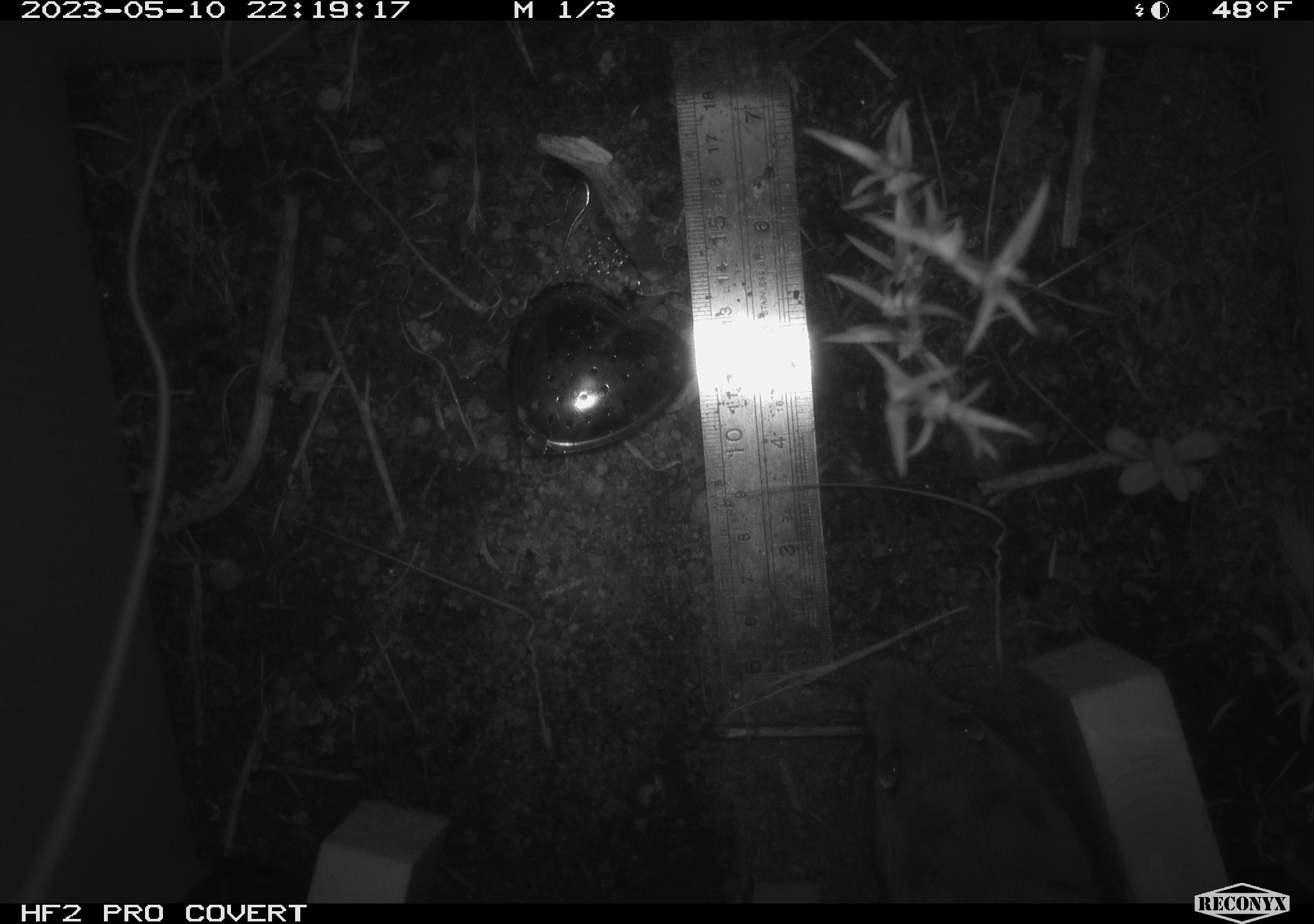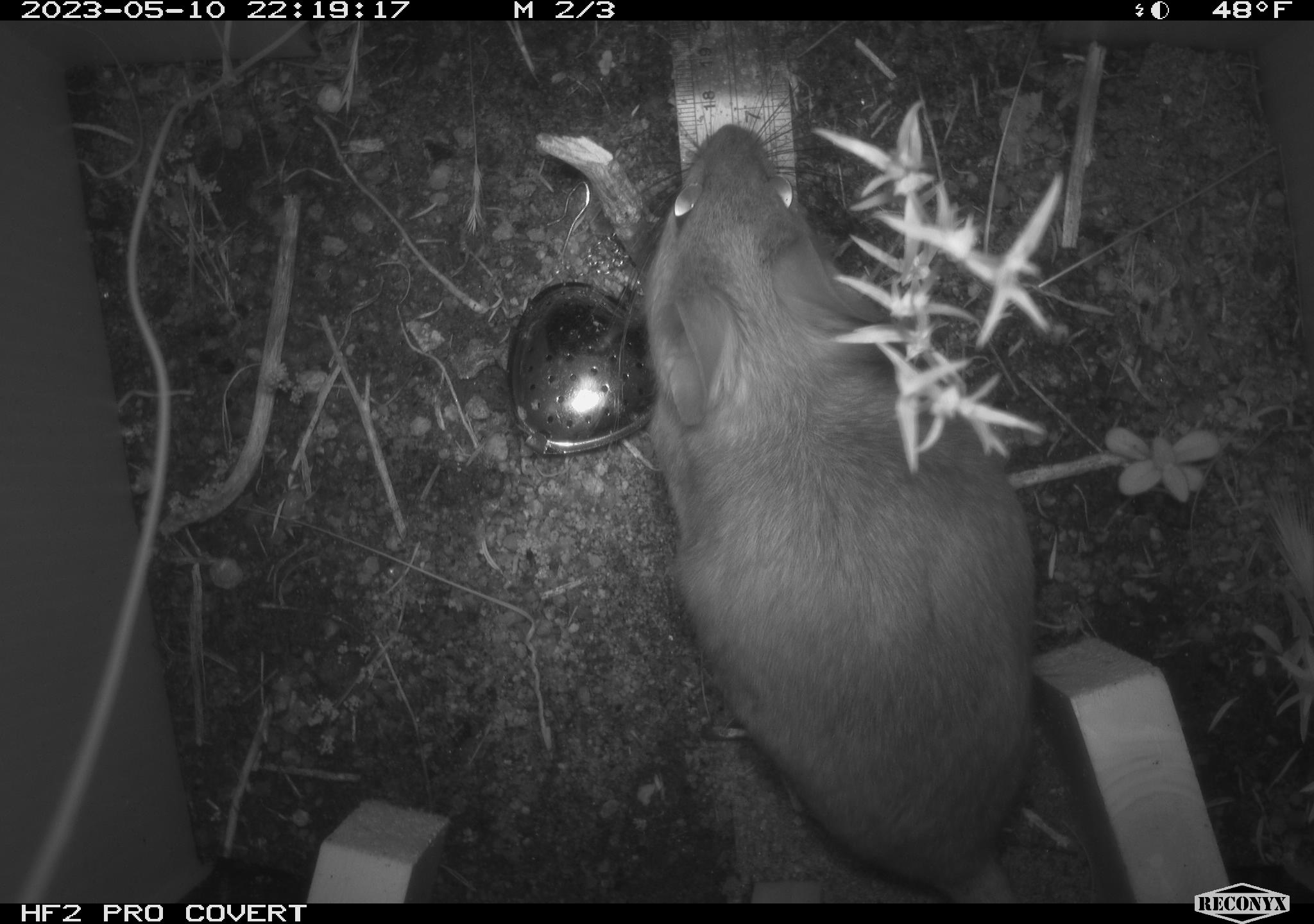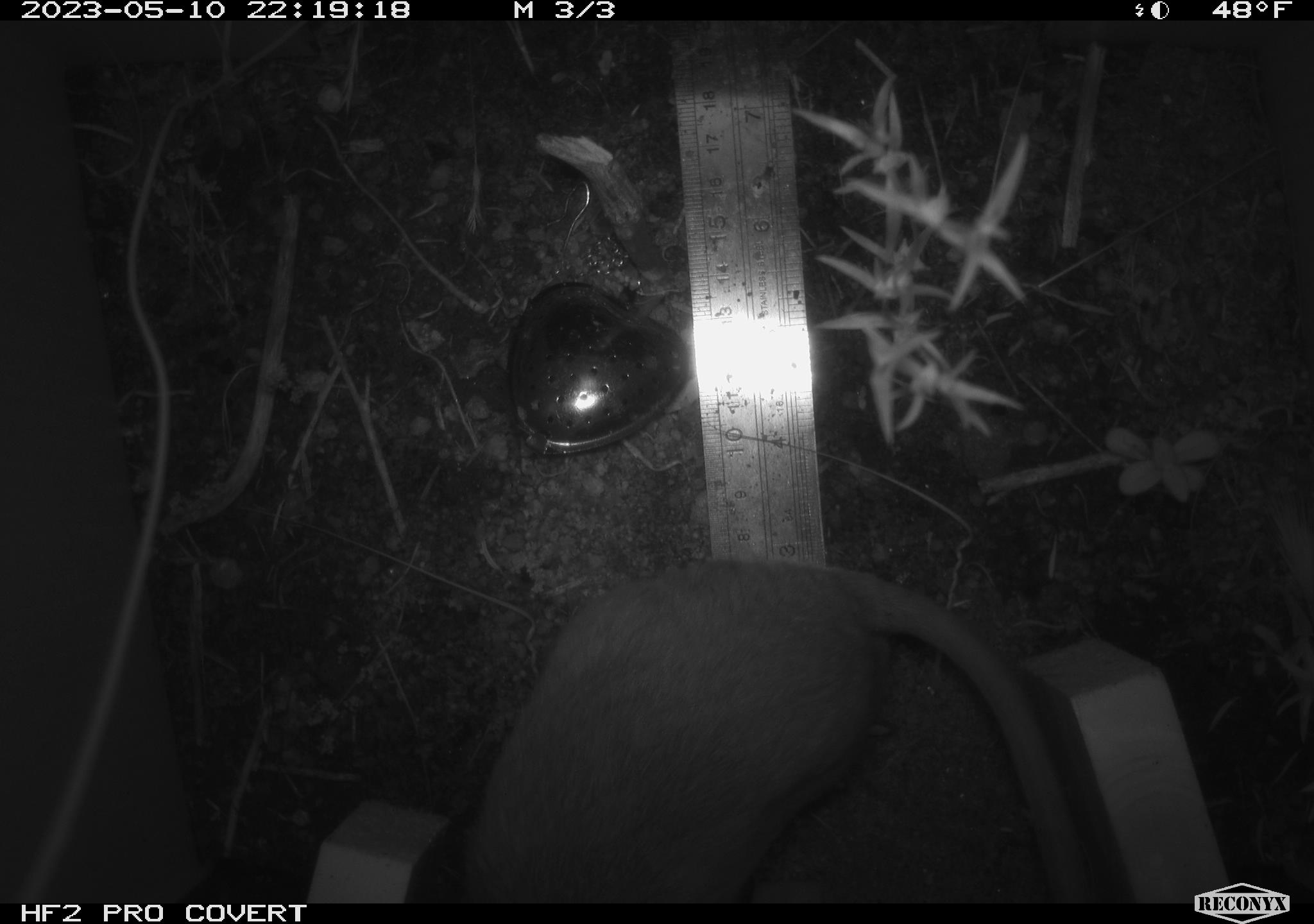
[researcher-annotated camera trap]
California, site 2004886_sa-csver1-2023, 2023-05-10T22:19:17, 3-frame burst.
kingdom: Animalia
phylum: Chordata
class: Mammalia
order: Rodentia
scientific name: Rodentia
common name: mouse species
Mouse species (Rodentia).